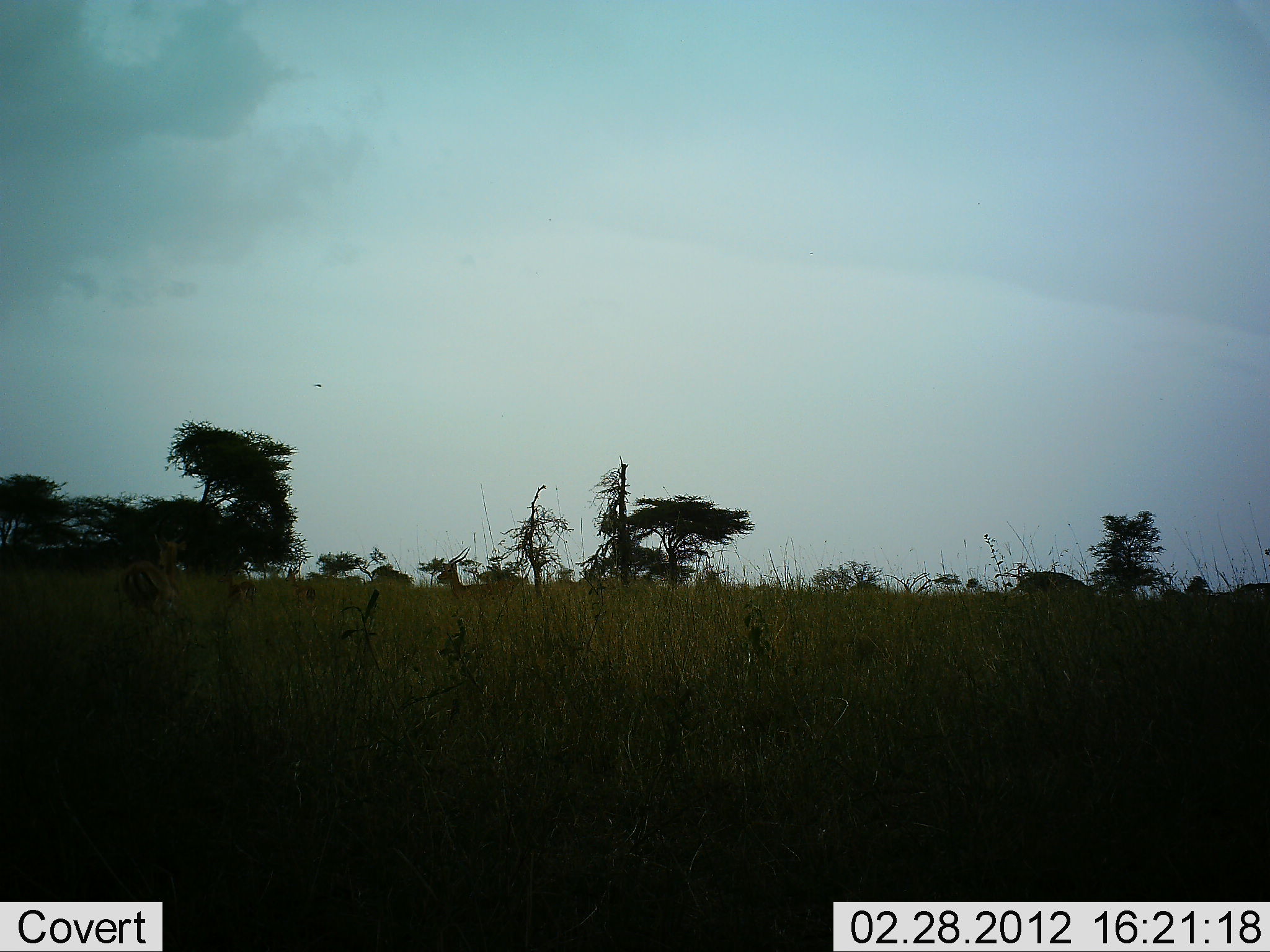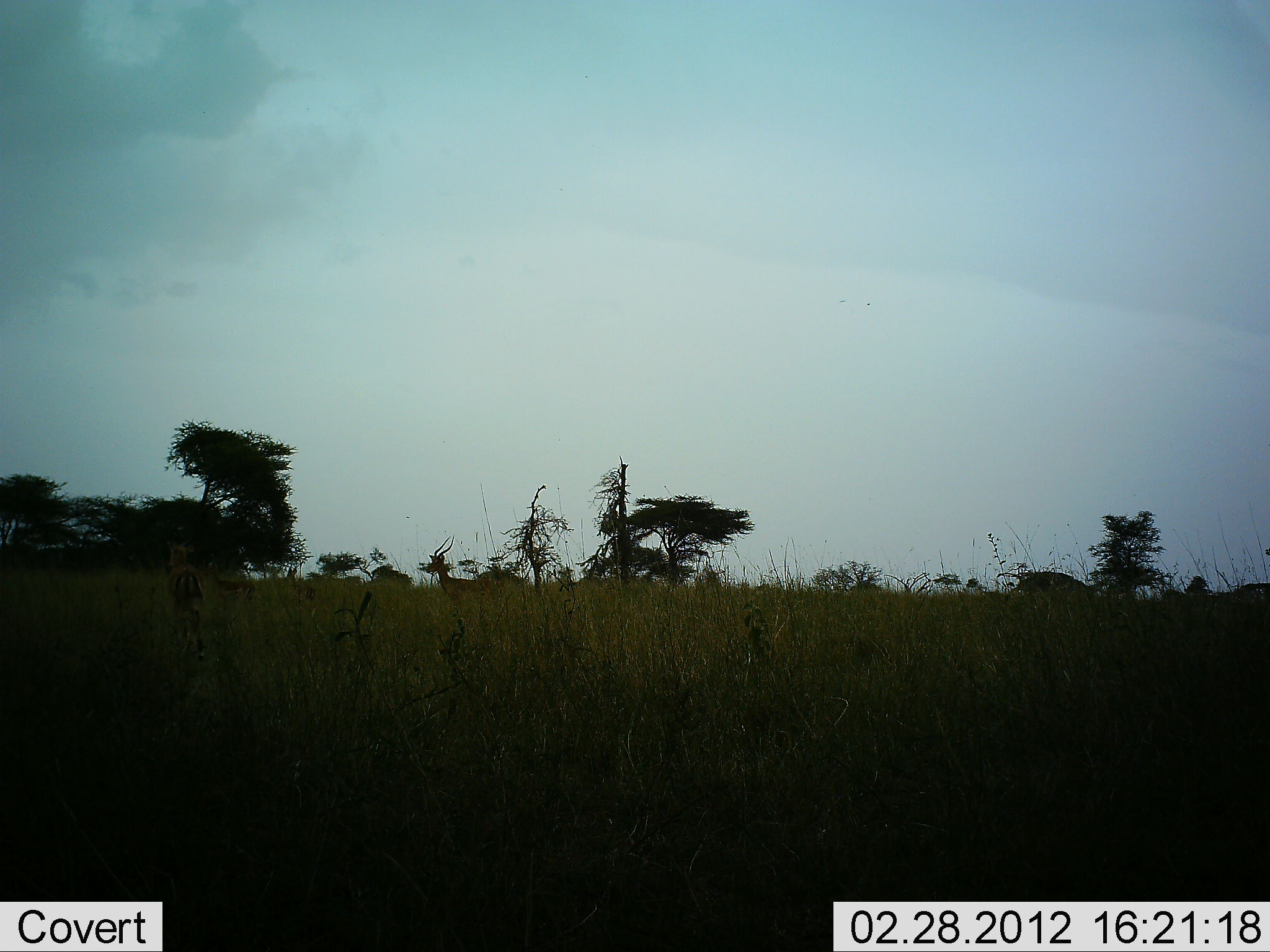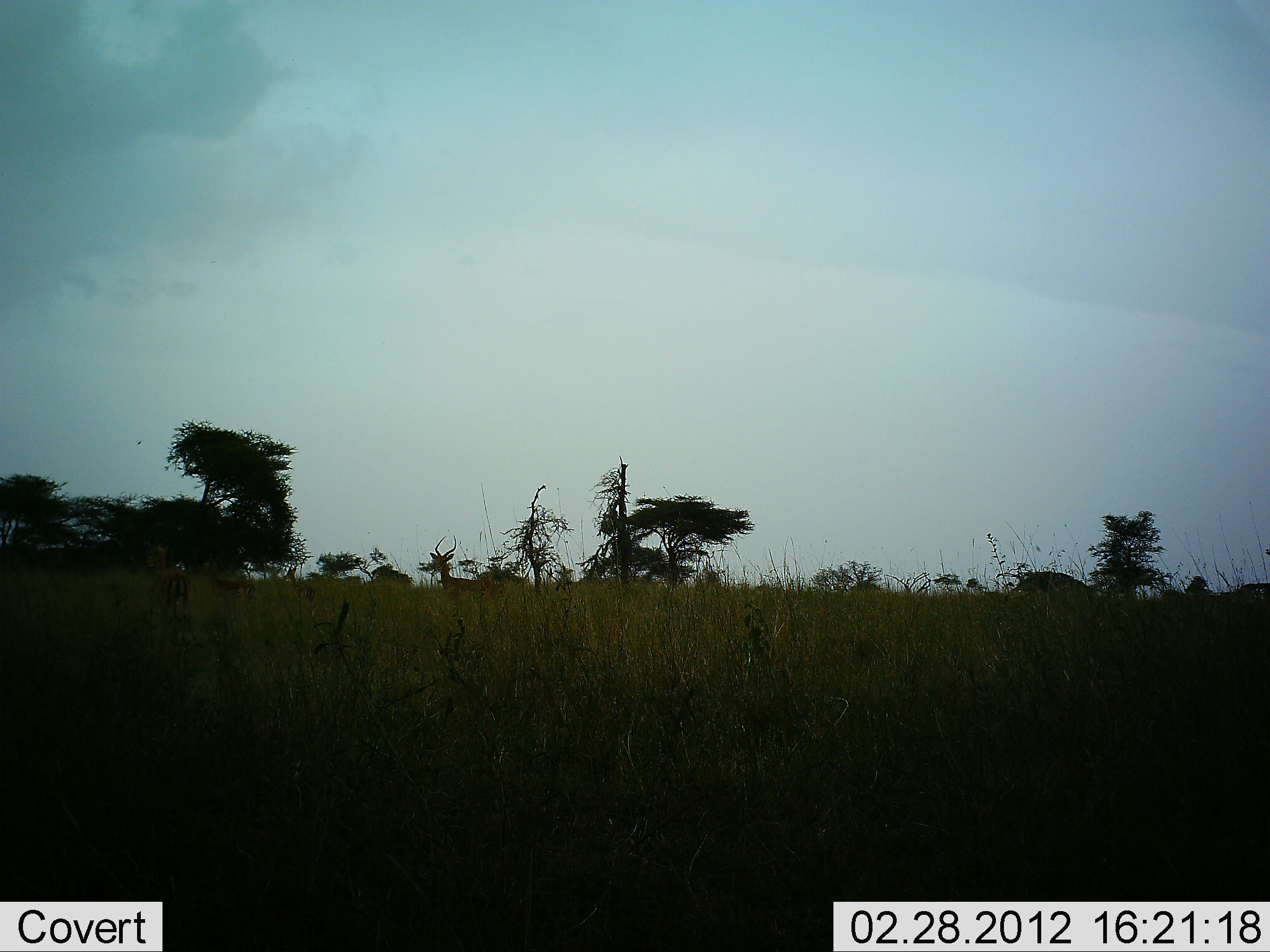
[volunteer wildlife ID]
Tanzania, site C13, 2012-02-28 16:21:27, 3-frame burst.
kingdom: Animalia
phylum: Chordata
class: Mammalia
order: Artiodactyla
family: Bovidae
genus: Aepyceros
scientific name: Aepyceros melampus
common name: impala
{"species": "impala (Aepyceros melampus)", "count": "3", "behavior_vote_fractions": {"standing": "75%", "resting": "6%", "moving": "38%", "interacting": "0%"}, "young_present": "0%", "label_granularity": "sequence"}